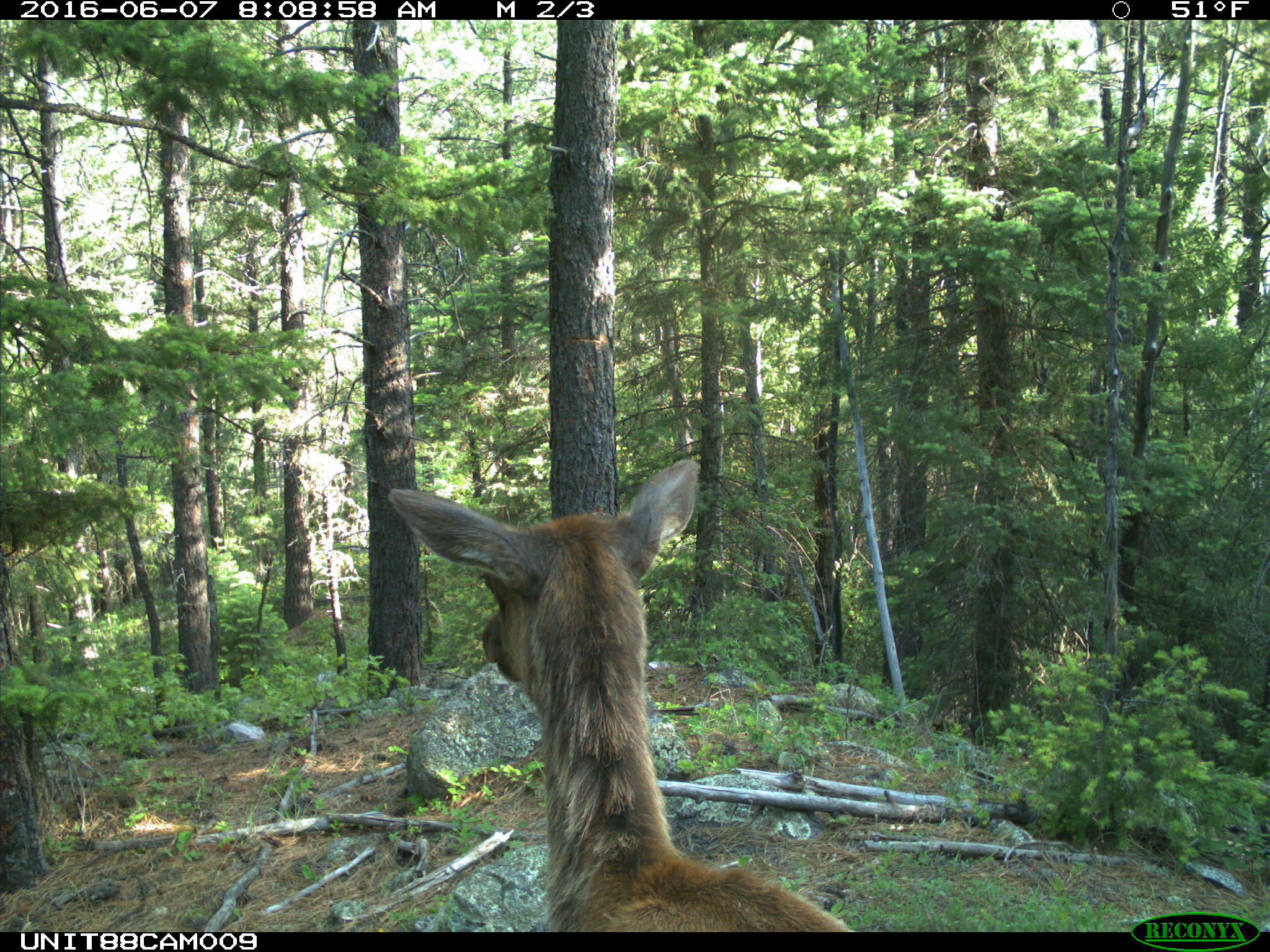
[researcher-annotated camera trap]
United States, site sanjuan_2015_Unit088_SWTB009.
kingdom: Animalia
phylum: Chordata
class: Mammalia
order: Artiodactyla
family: Cervidae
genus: Cervus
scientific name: Cervus elaphus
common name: red deer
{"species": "Cervus elaphus (red deer)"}